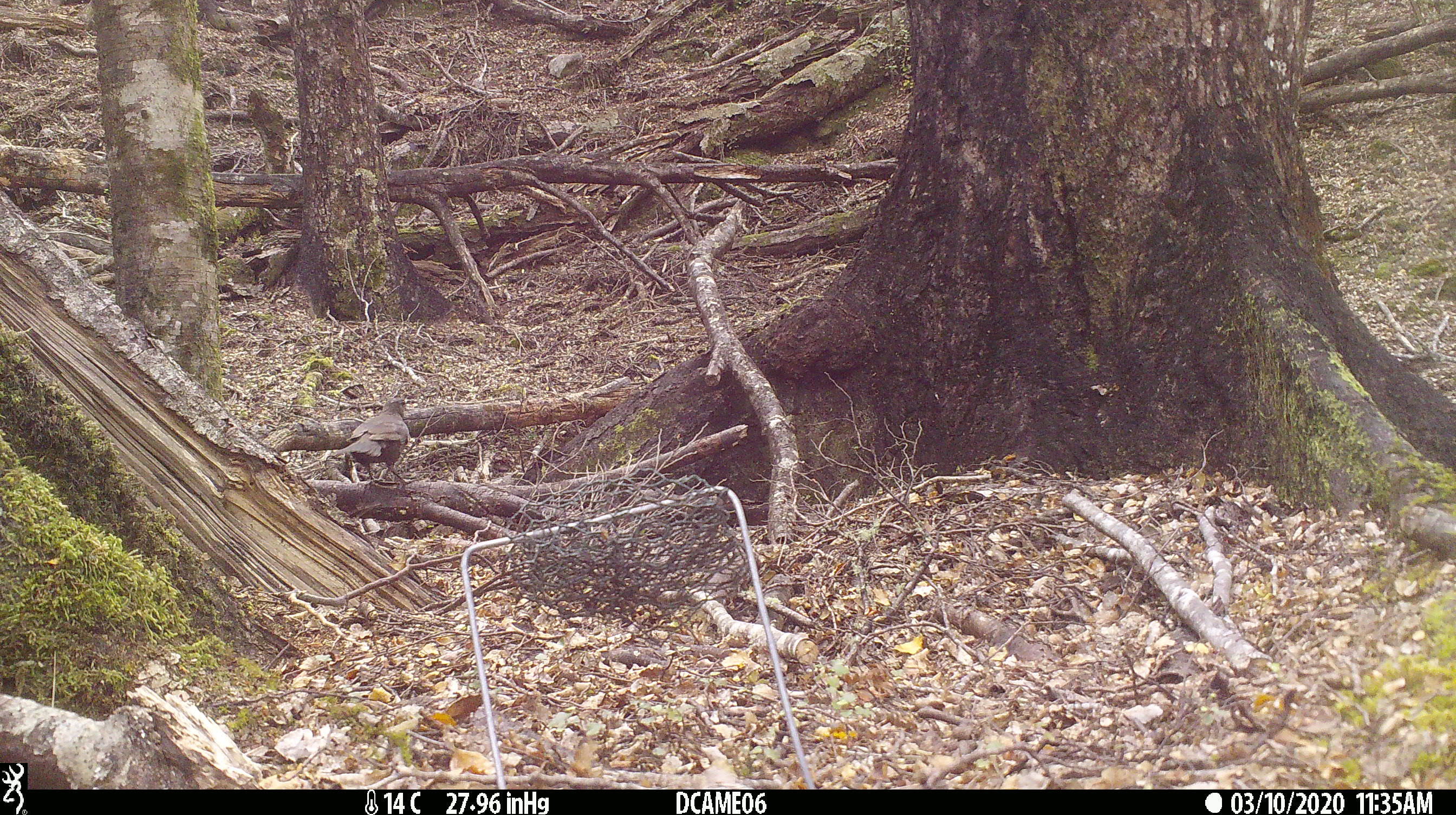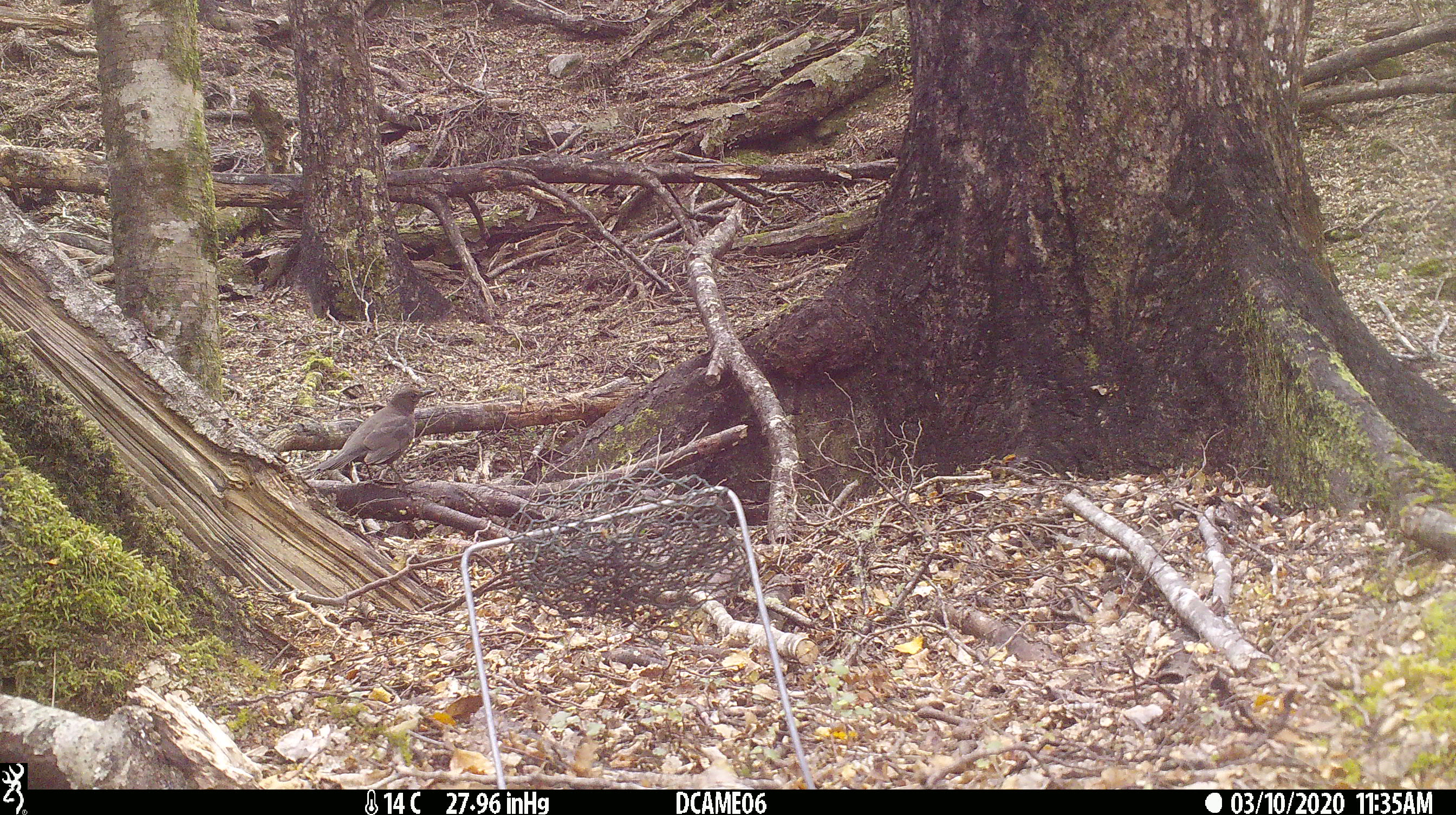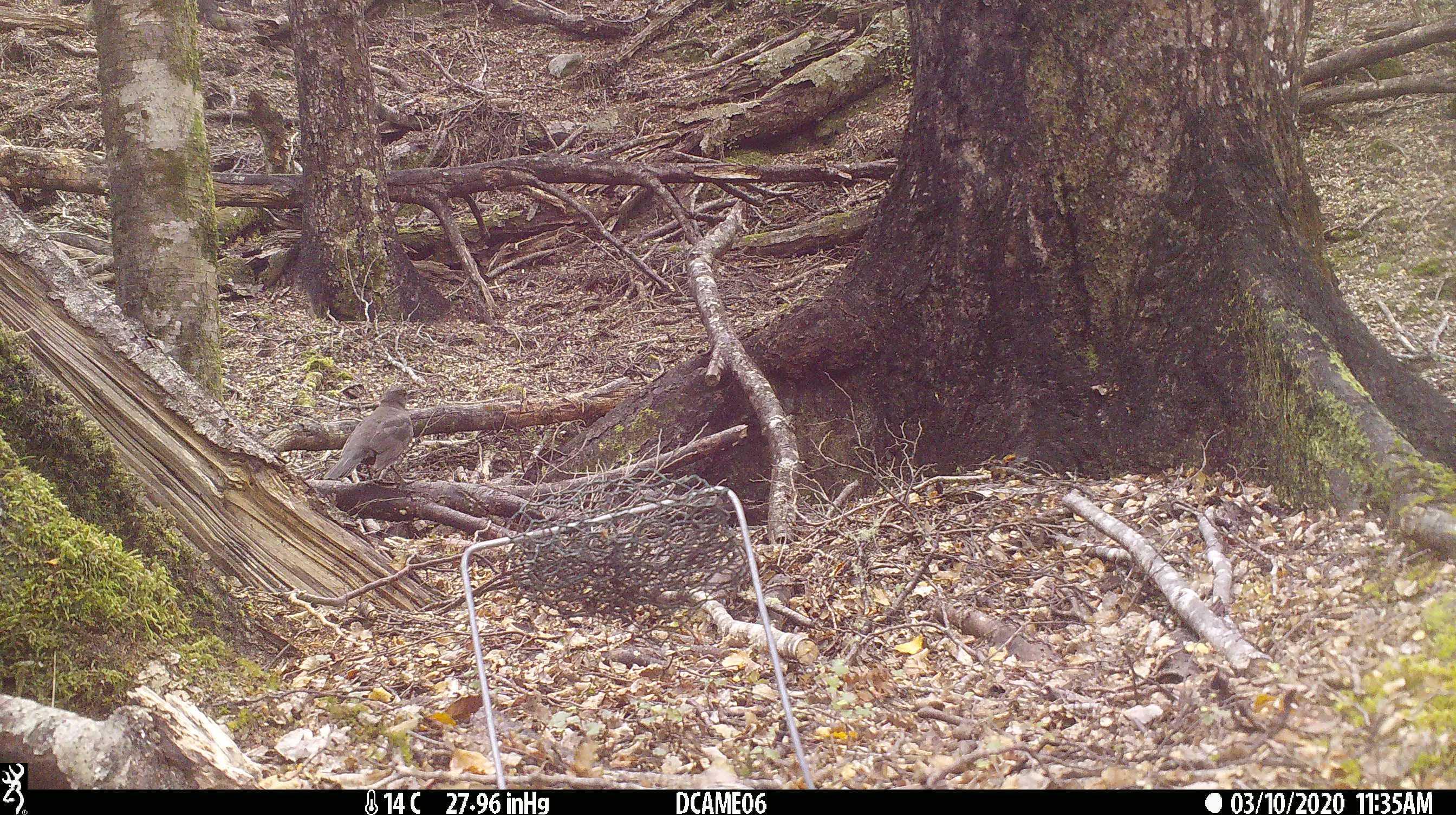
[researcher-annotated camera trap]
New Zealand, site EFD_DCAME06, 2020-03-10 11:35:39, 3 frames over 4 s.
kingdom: Animalia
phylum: Chordata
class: Aves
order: Passeriformes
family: Turdidae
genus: Turdus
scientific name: Turdus merula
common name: eurasian blackbird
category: blackbird